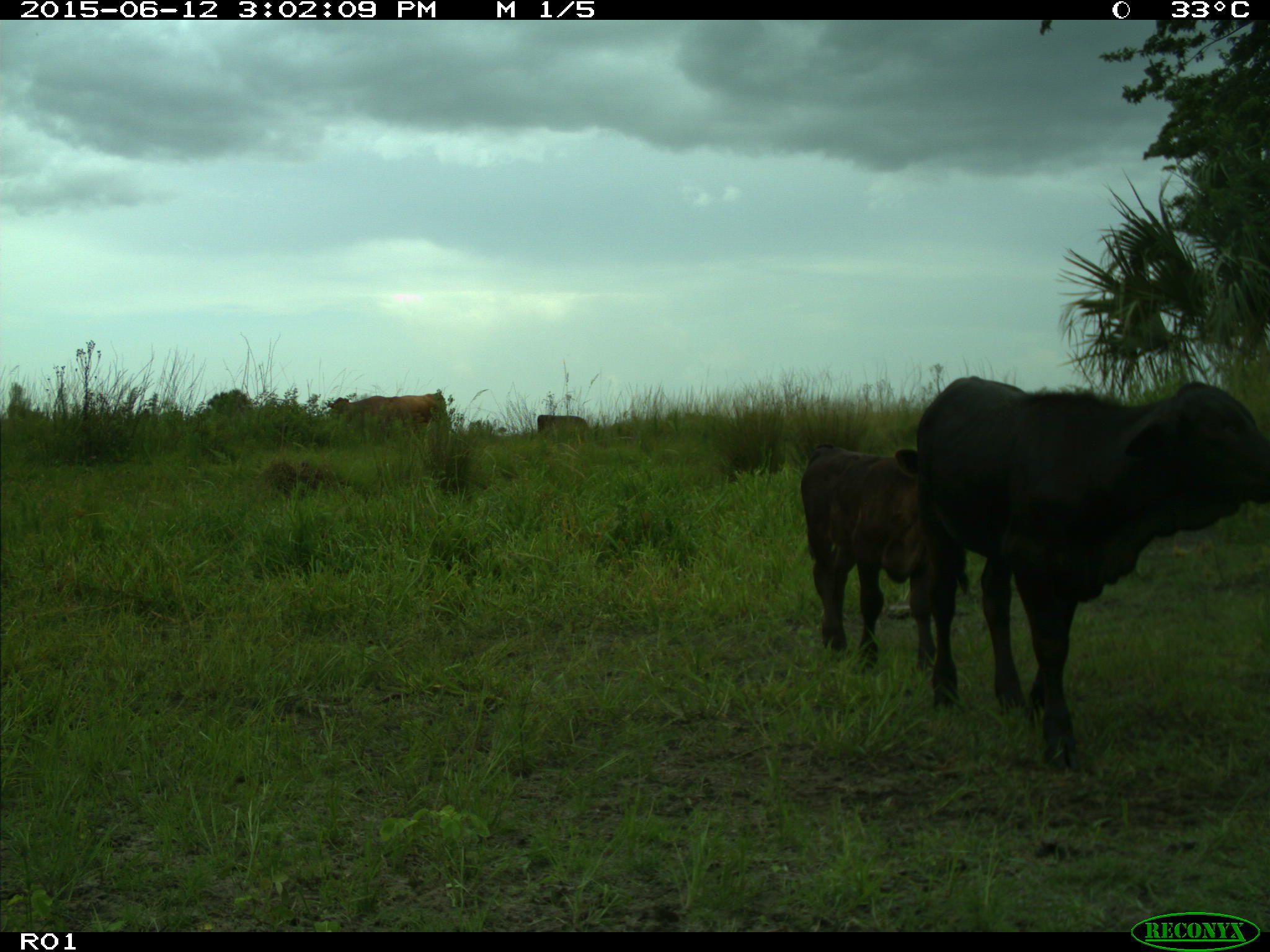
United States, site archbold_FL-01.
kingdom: Animalia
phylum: Chordata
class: Mammalia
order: Artiodactyla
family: Bovidae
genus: Bos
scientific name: Bos taurus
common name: domestic cow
Bos taurus (domestic cow).